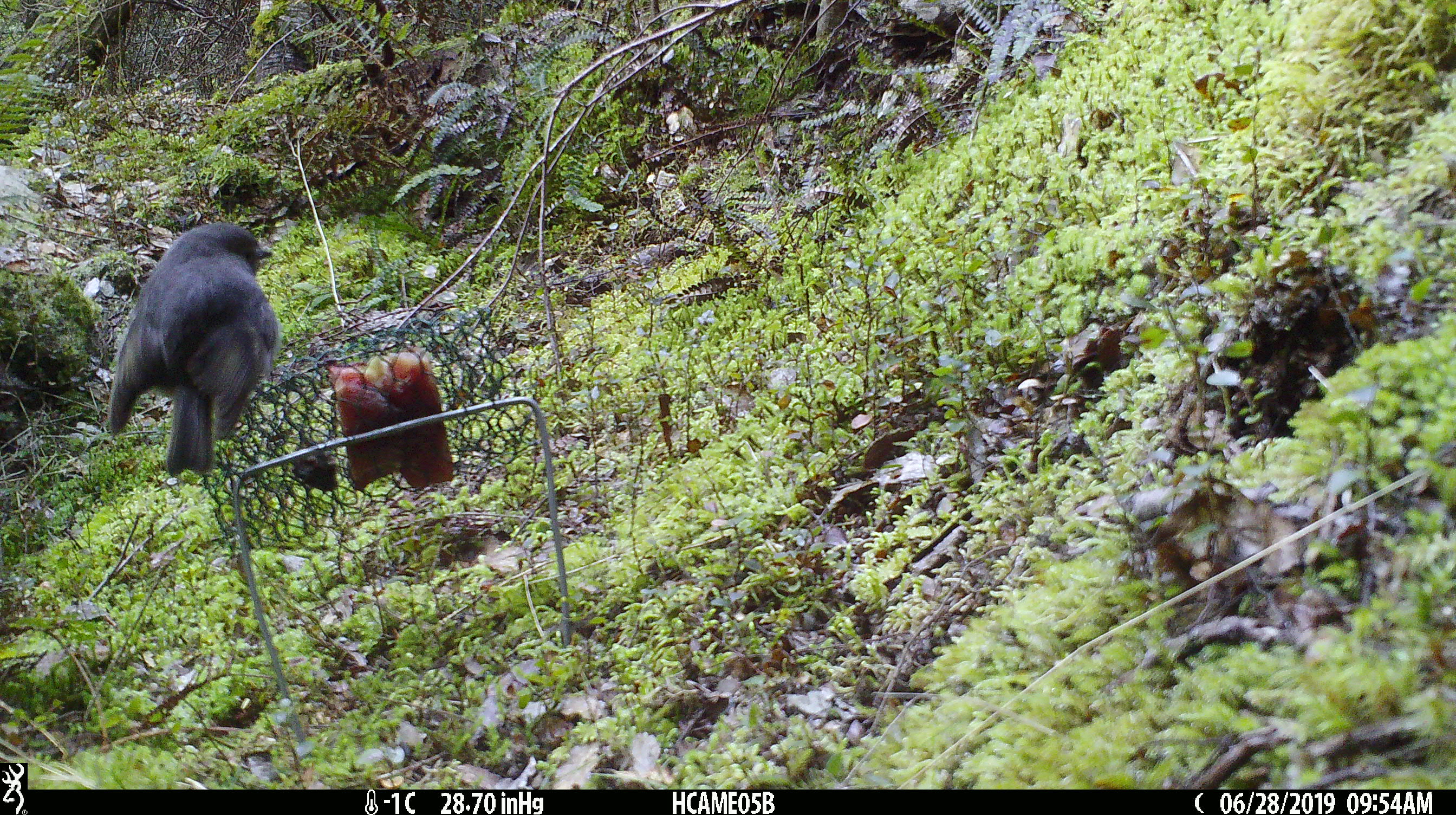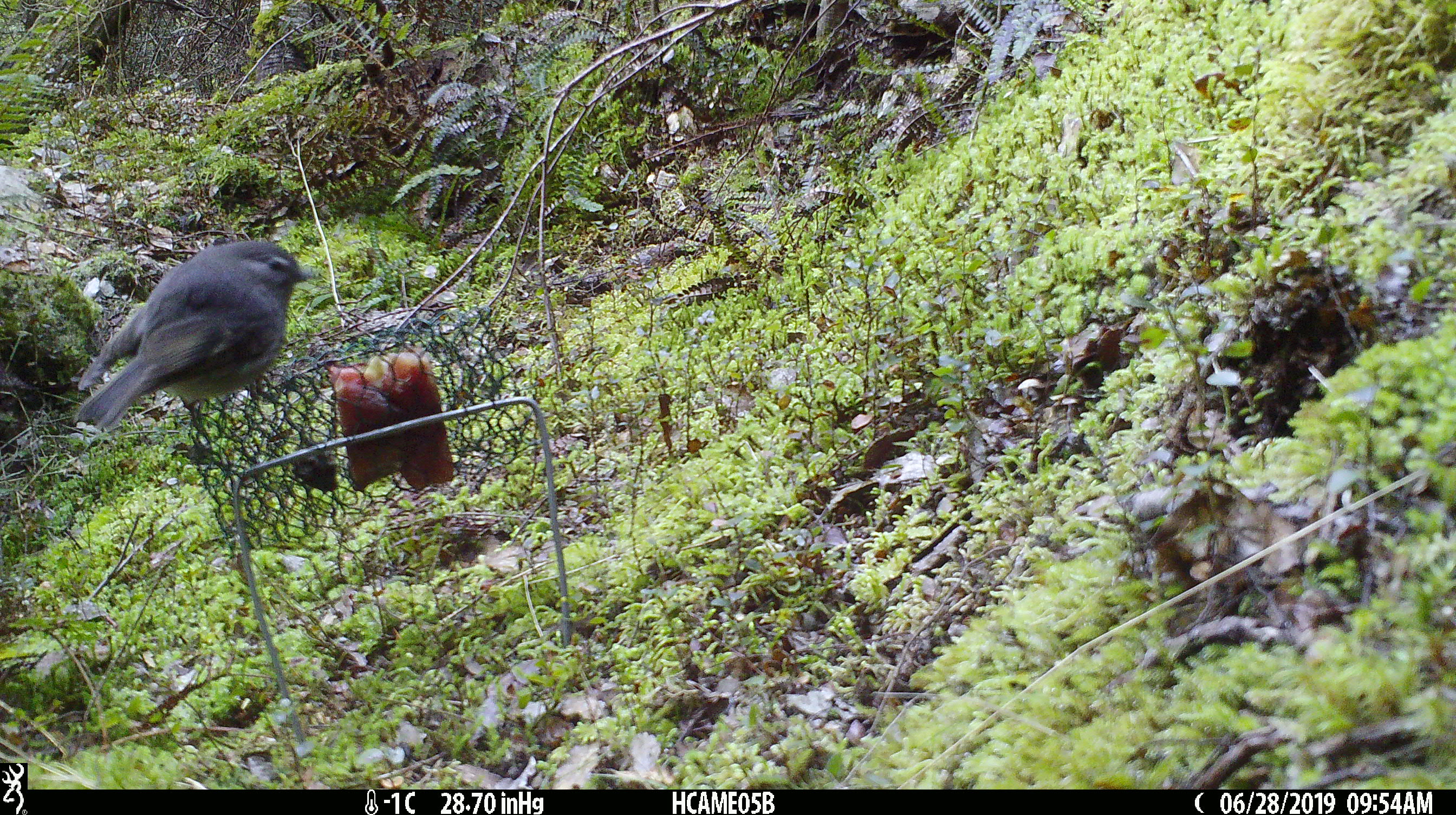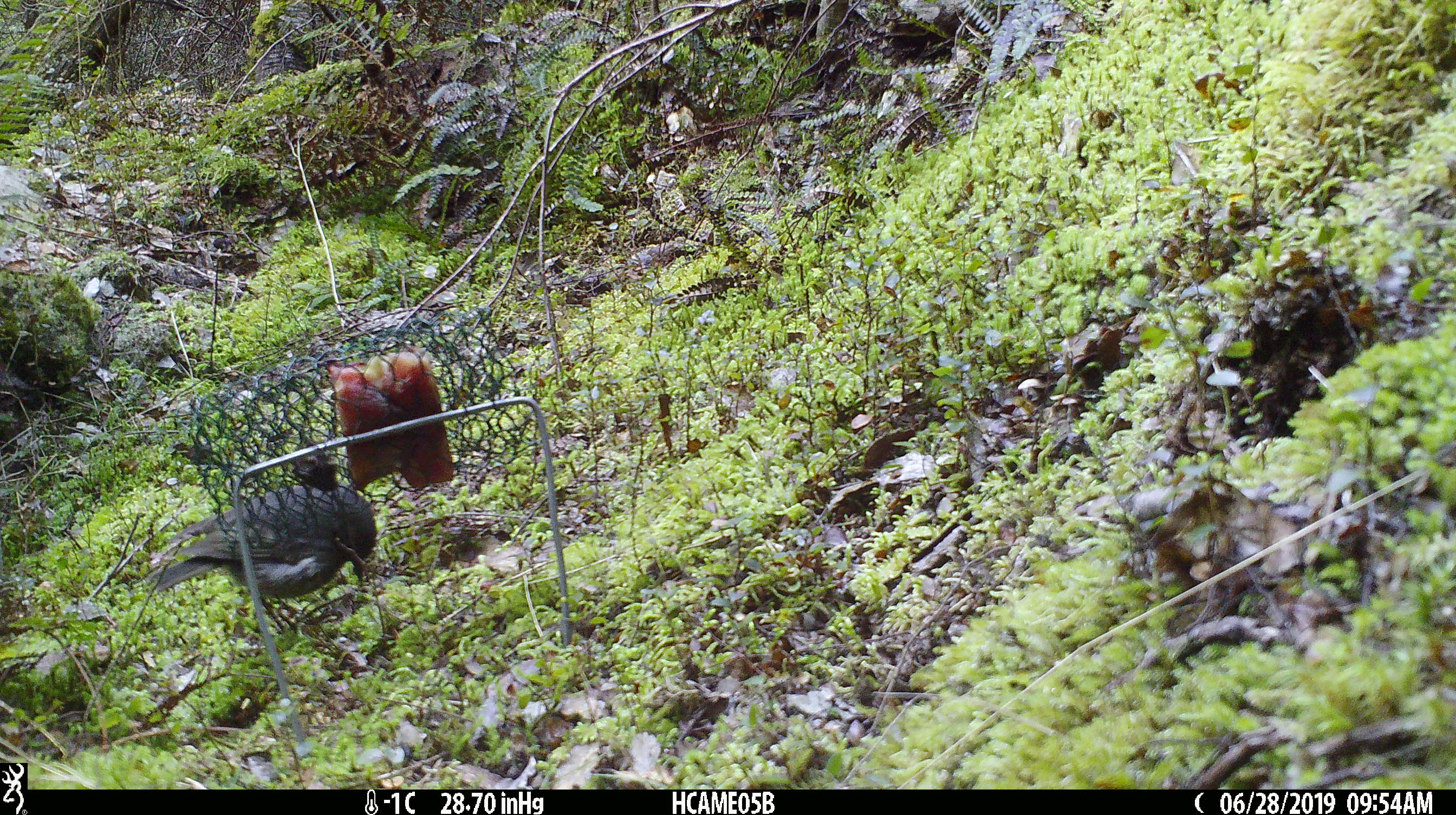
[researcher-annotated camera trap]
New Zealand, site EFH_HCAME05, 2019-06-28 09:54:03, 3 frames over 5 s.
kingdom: Animalia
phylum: Chordata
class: Aves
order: Passeriformes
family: Petroicidae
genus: Petroica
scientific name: Petroica australis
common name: new zealand robin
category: robin